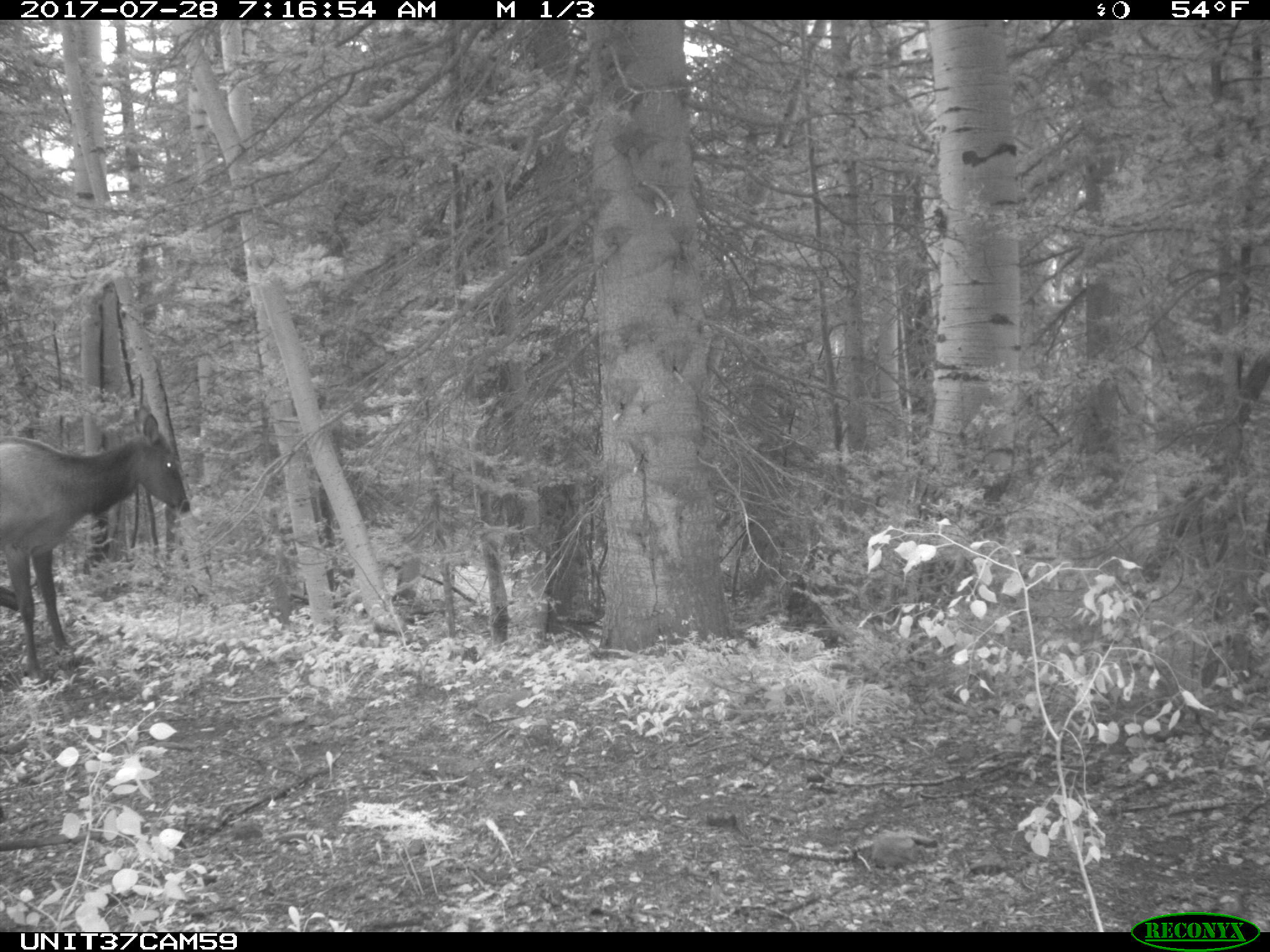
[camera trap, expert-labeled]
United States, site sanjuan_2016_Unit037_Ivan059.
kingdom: Animalia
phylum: Chordata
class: Mammalia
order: Artiodactyla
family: Cervidae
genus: Cervus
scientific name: Cervus elaphus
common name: red deer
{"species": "Cervus elaphus (red deer)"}